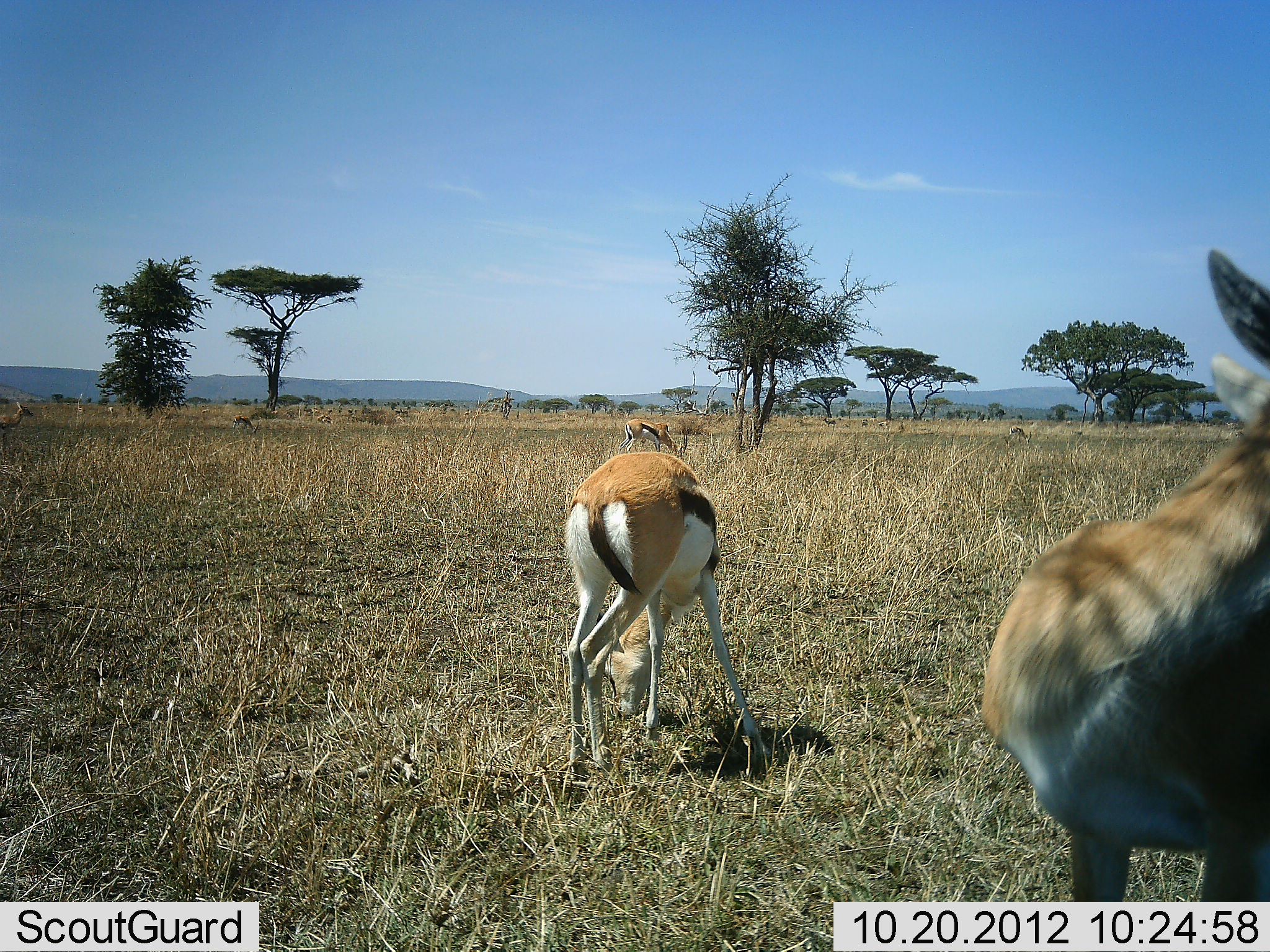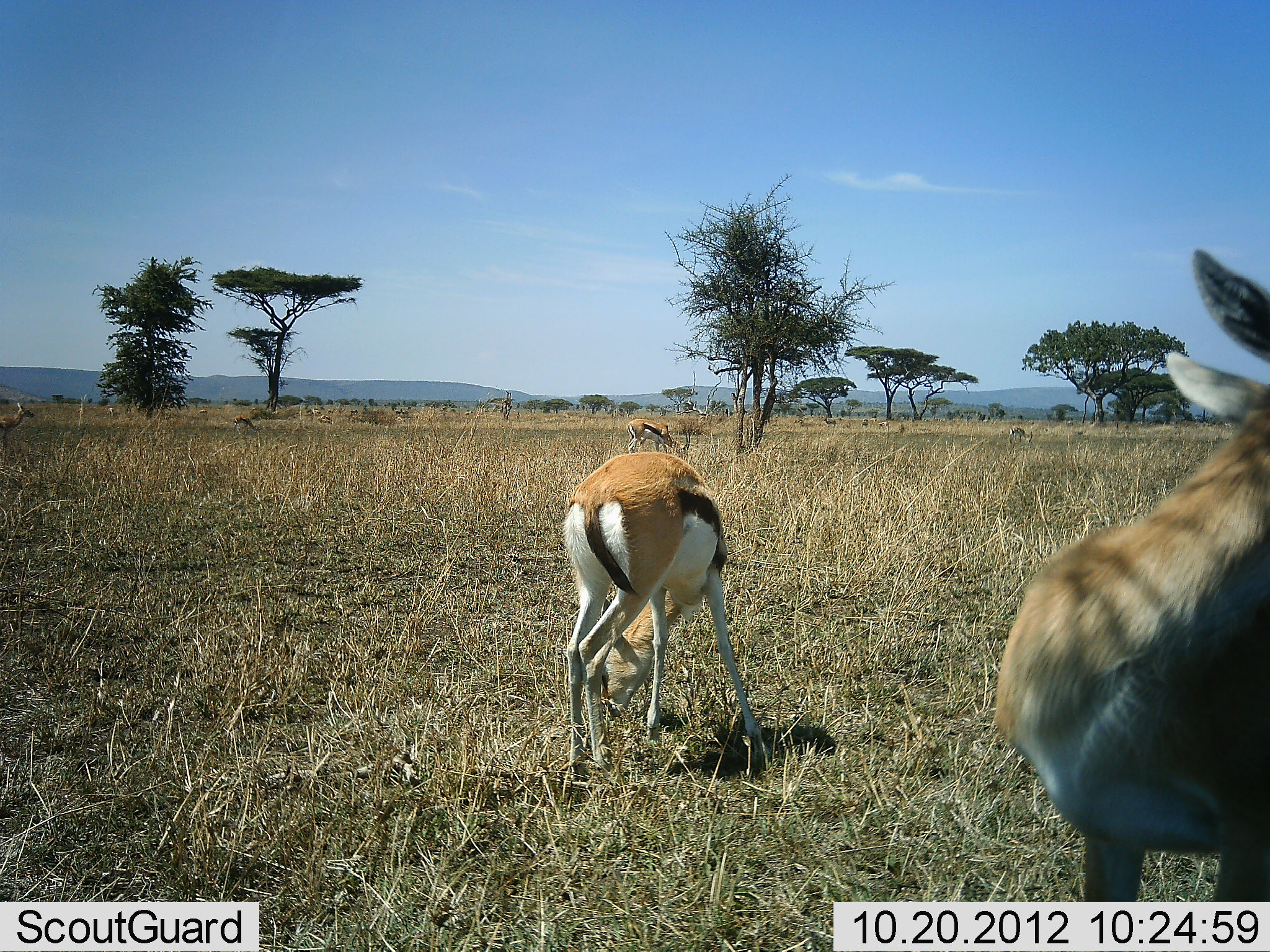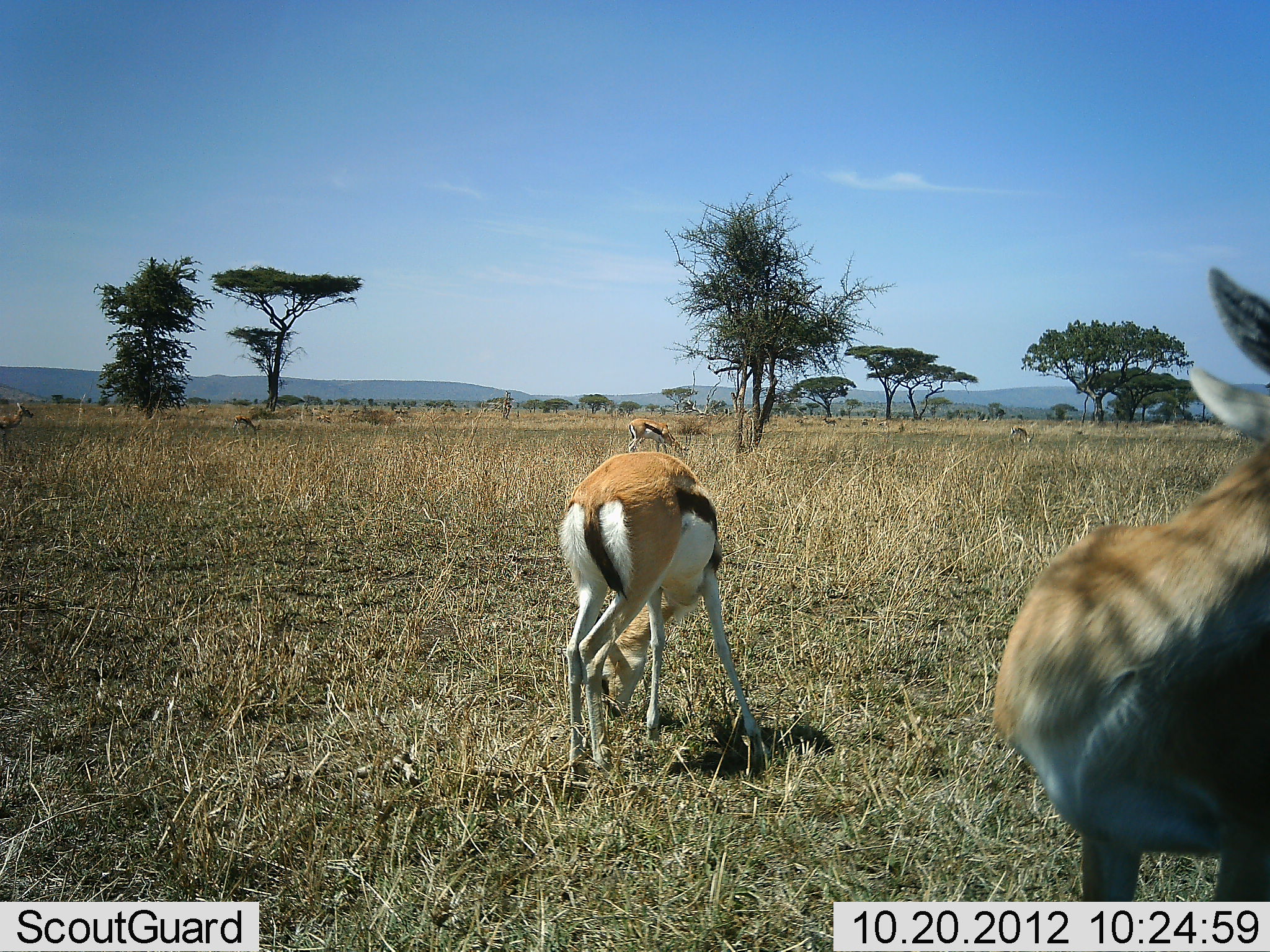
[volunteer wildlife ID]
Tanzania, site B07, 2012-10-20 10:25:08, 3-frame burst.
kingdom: Animalia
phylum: Chordata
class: Mammalia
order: Artiodactyla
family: Bovidae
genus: Eudorcas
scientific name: Eudorcas thomsonii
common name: thomson's gazelle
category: gazellethomsons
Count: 2.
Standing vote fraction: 50%.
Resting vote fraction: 10%.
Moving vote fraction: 0%.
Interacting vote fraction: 0%.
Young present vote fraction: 0%.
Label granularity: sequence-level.